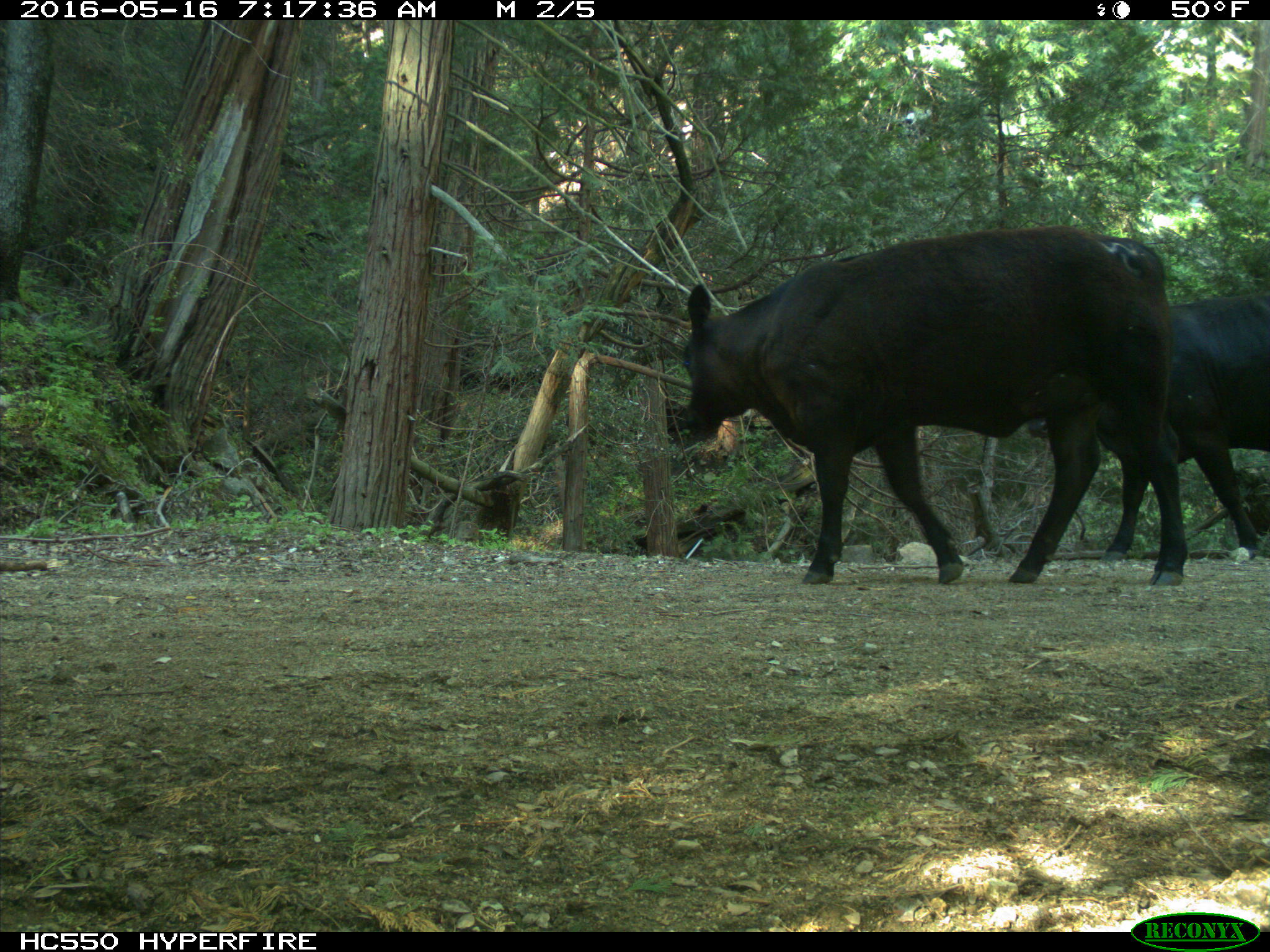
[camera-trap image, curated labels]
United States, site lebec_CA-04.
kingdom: Animalia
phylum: Chordata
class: Mammalia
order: Artiodactyla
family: Bovidae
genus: Bos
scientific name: Bos taurus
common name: domestic cow